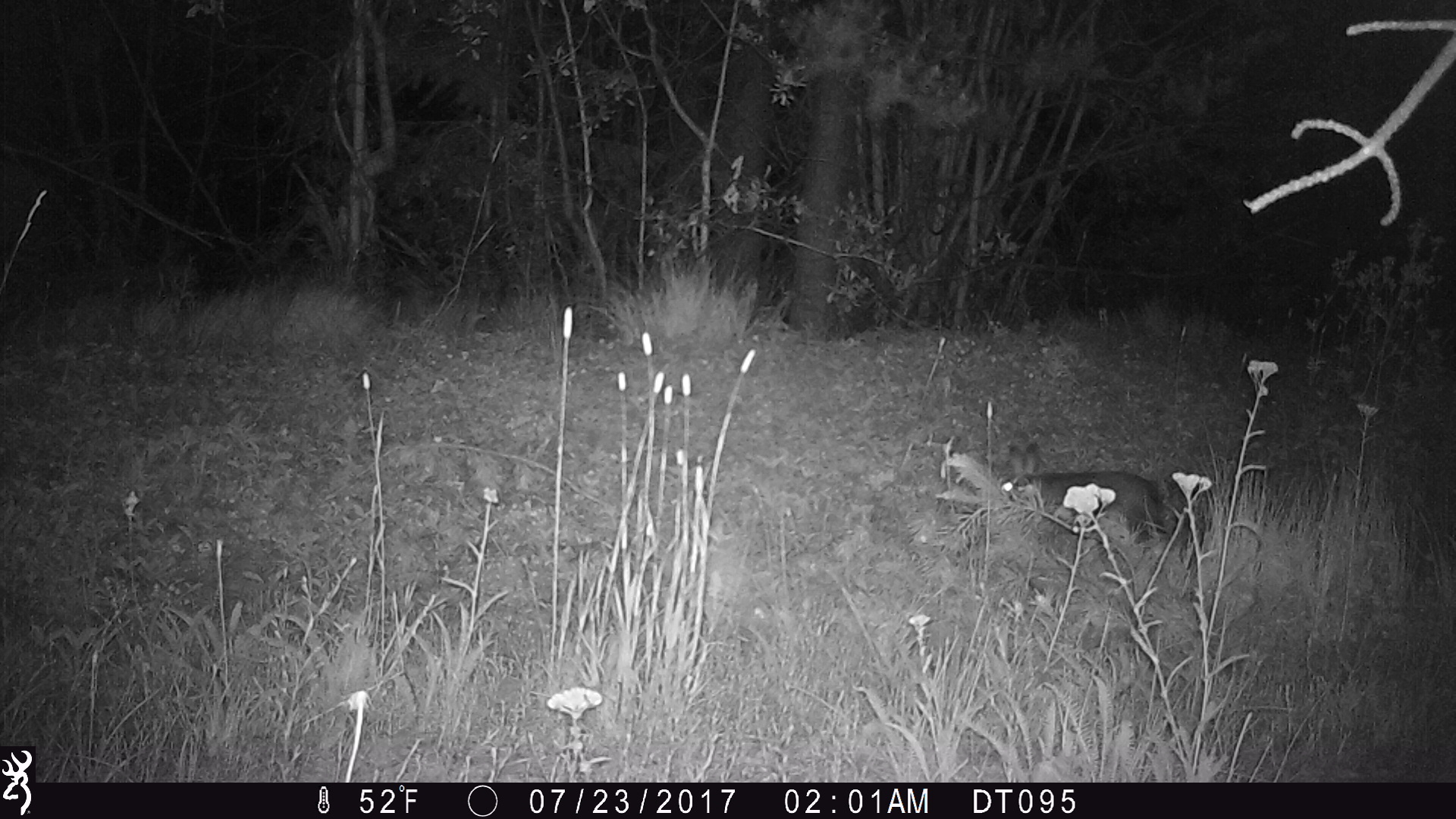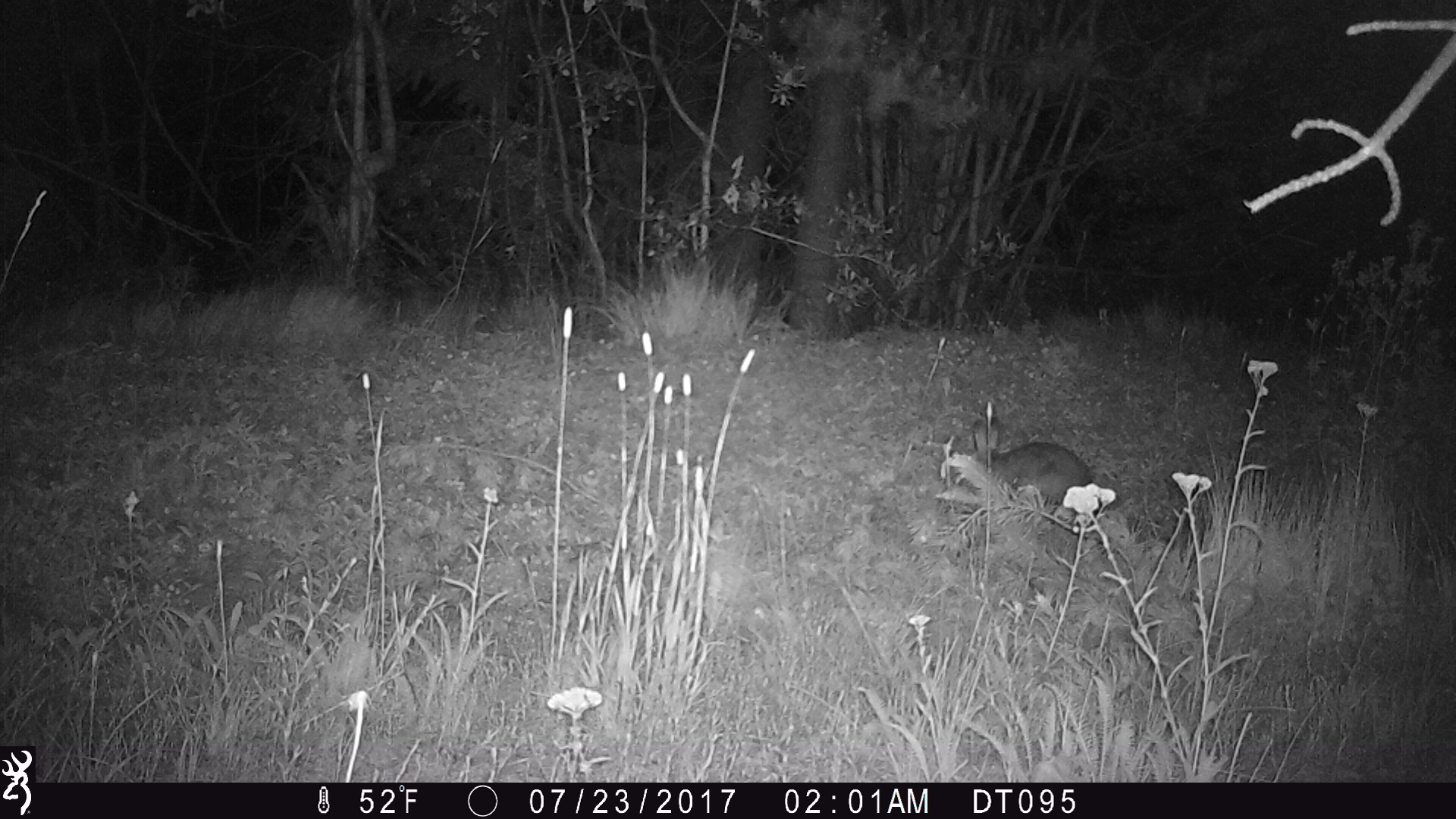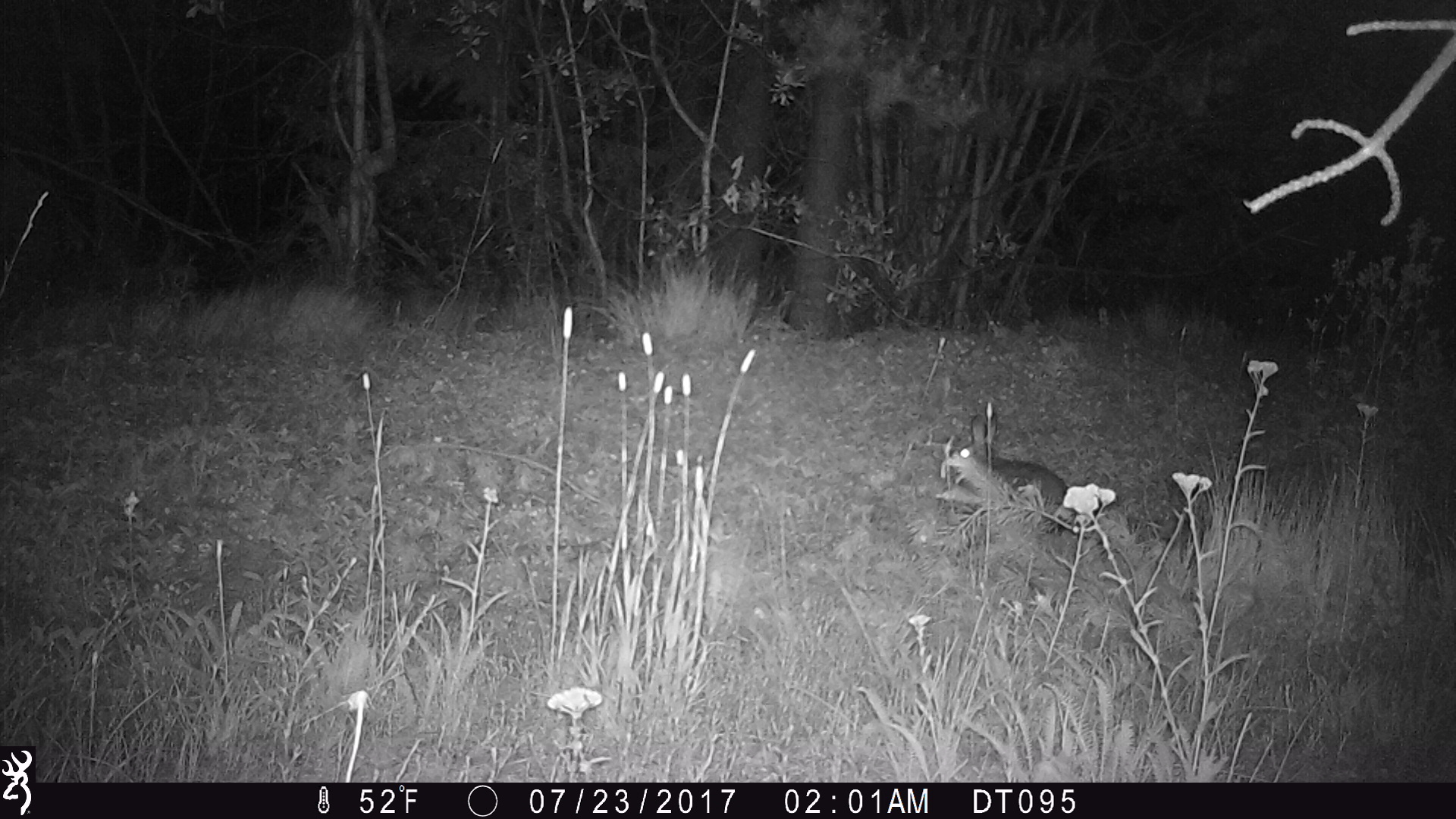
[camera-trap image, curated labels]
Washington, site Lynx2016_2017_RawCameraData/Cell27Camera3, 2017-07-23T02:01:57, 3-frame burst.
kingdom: Animalia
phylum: Chordata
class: Mammalia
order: Lagomorpha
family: Leporidae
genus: Lepus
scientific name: Lepus americanus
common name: snowshoe hare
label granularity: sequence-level